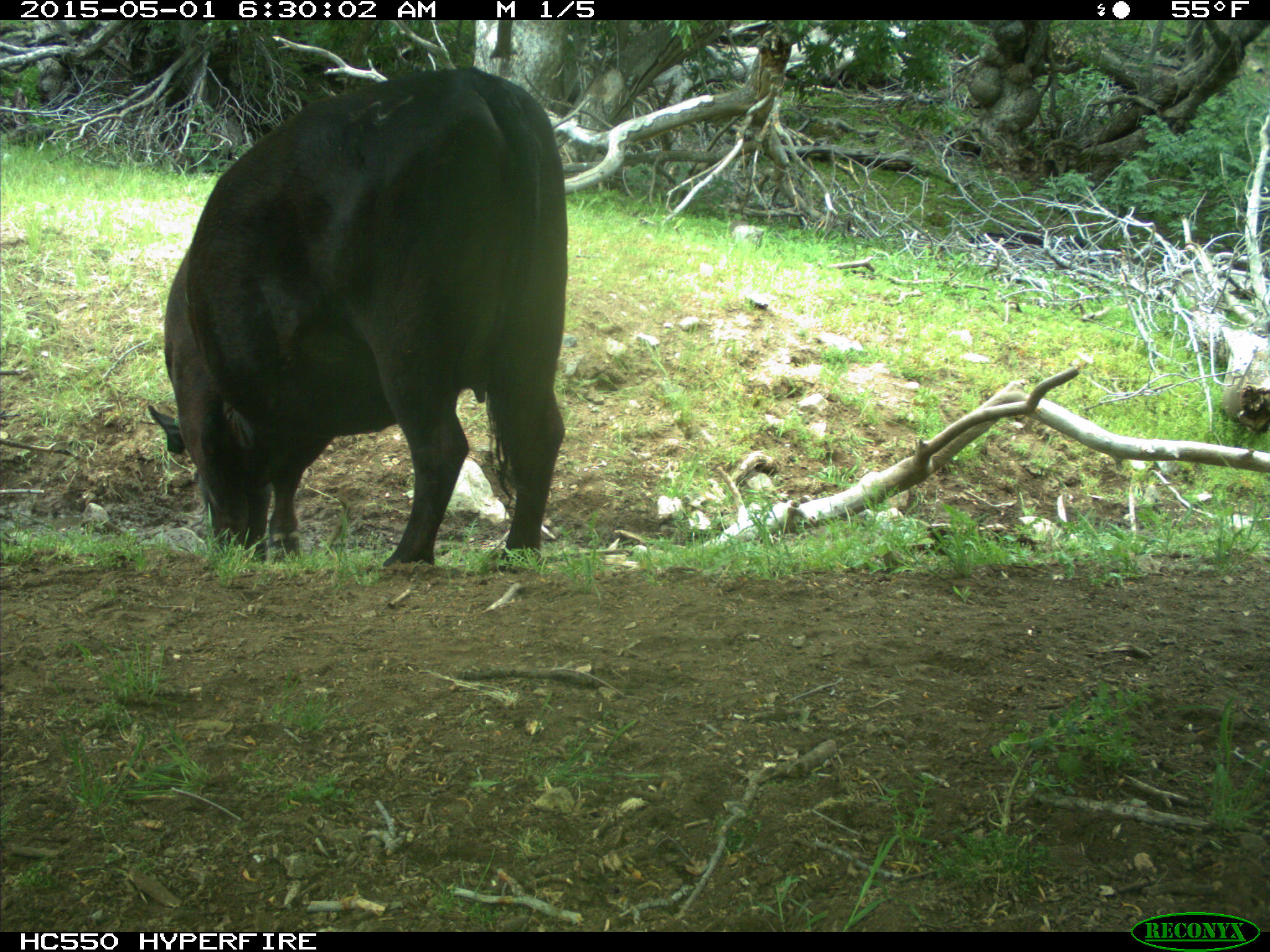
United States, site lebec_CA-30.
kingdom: Animalia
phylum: Chordata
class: Mammalia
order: Artiodactyla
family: Bovidae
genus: Bos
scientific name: Bos taurus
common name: domestic cow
Bos taurus (domestic cow).